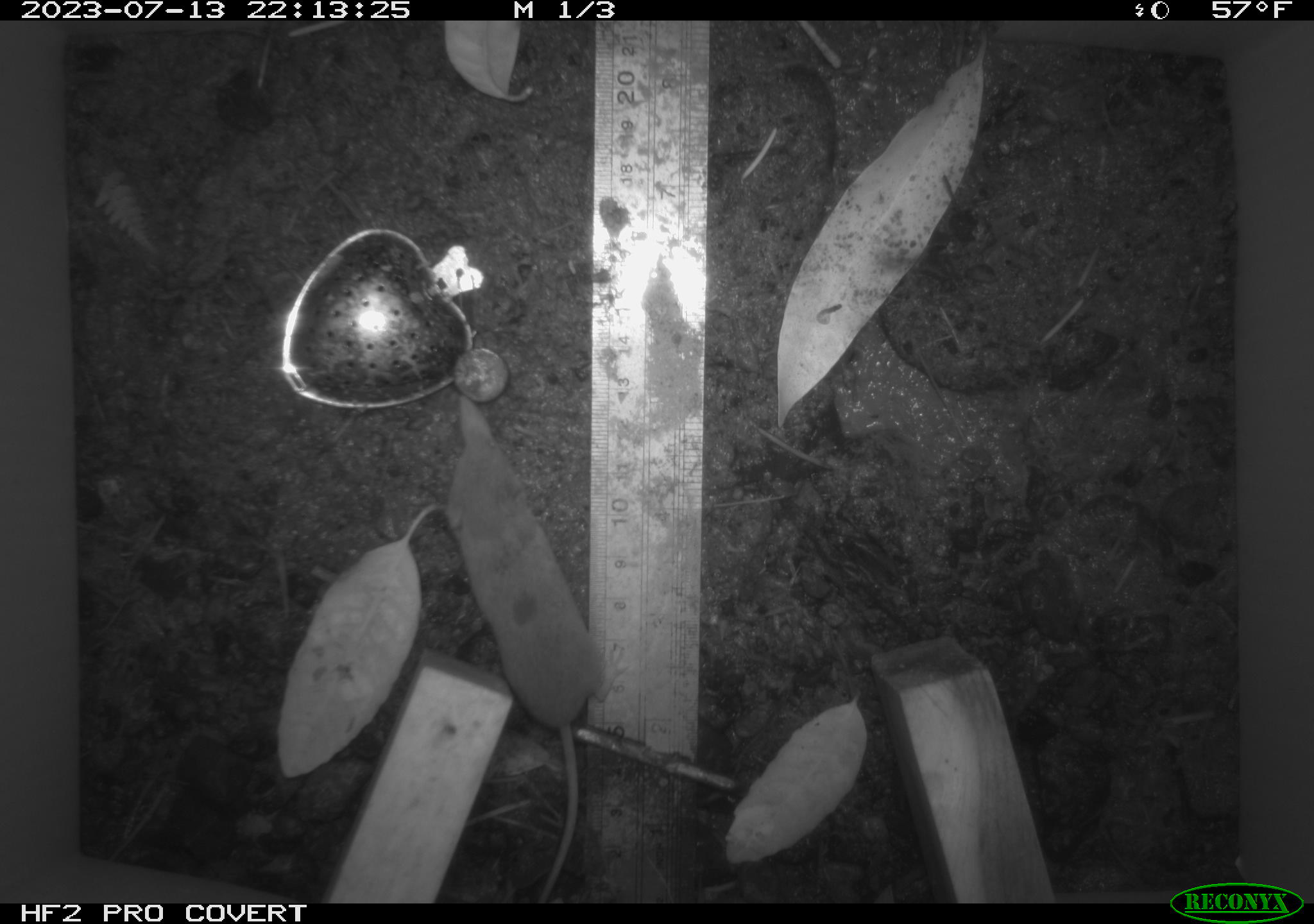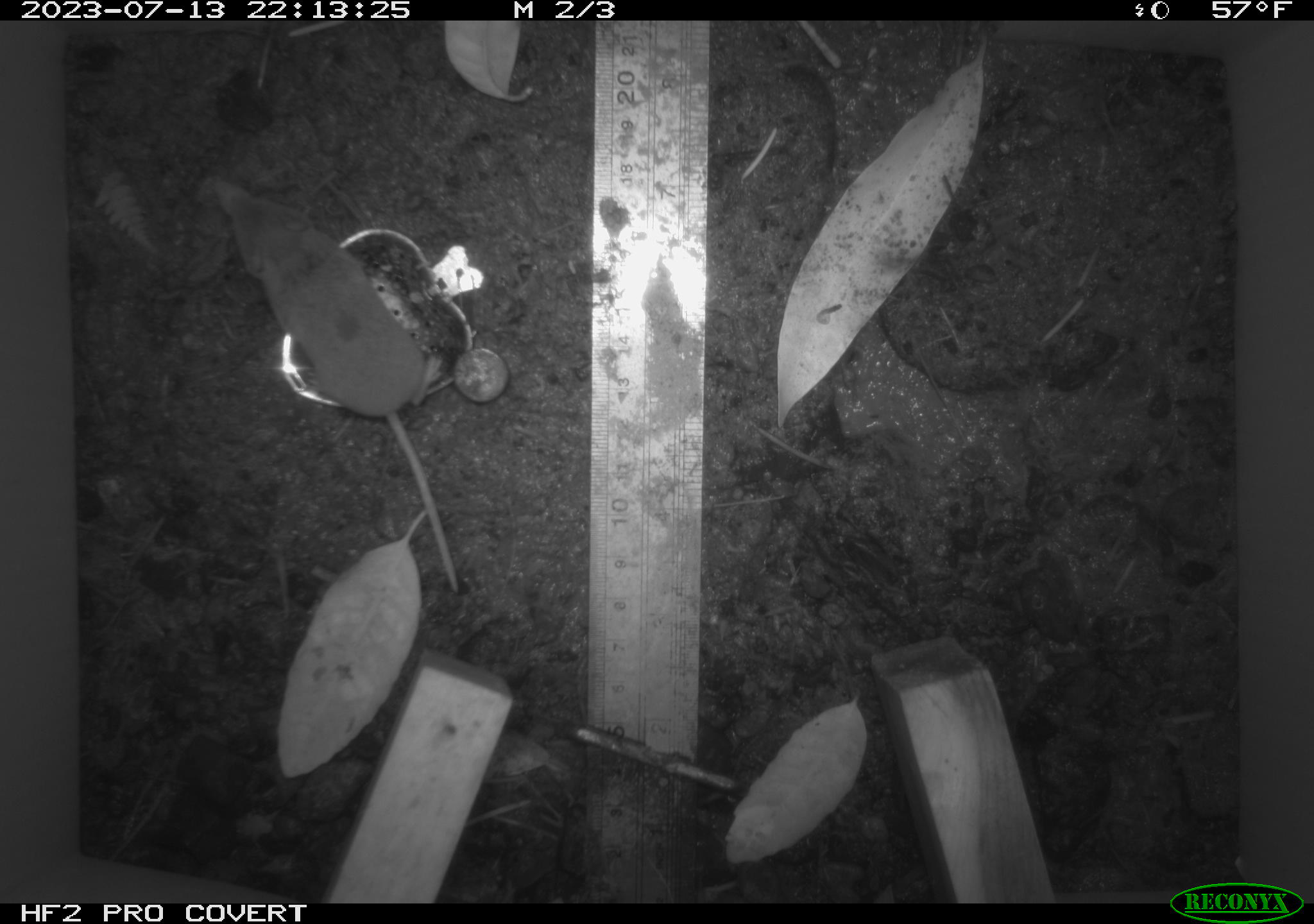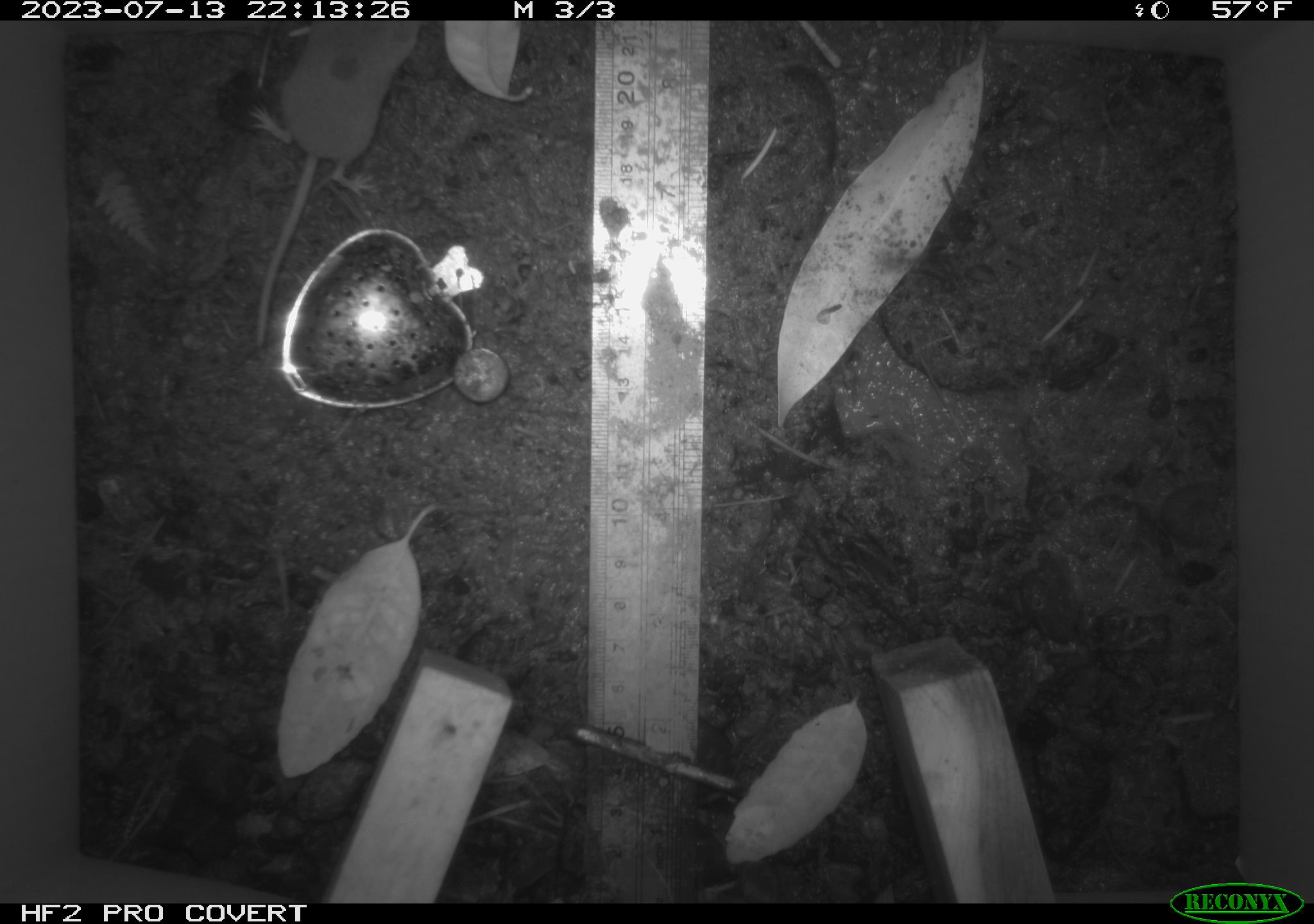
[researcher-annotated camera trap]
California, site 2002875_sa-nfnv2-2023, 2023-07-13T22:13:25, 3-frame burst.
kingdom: Animalia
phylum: Chordata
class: Mammalia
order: Eulipotyphla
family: Soricidae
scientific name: Soricidae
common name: shrews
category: soricidae family